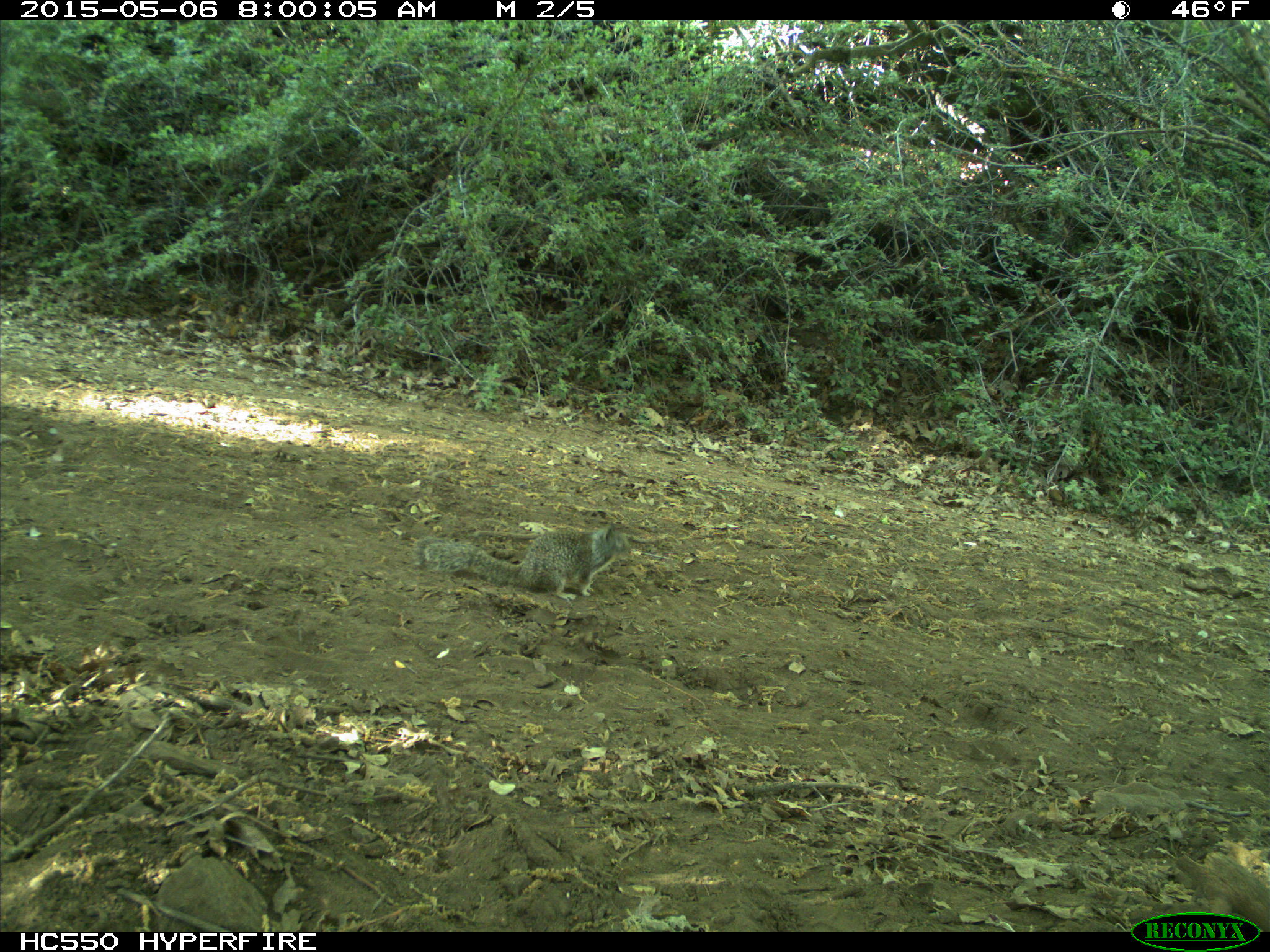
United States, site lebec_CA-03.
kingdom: Animalia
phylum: Chordata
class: Mammalia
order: Rodentia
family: Sciuridae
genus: Otospermophilus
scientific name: Otospermophilus beecheyi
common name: california ground squirrel